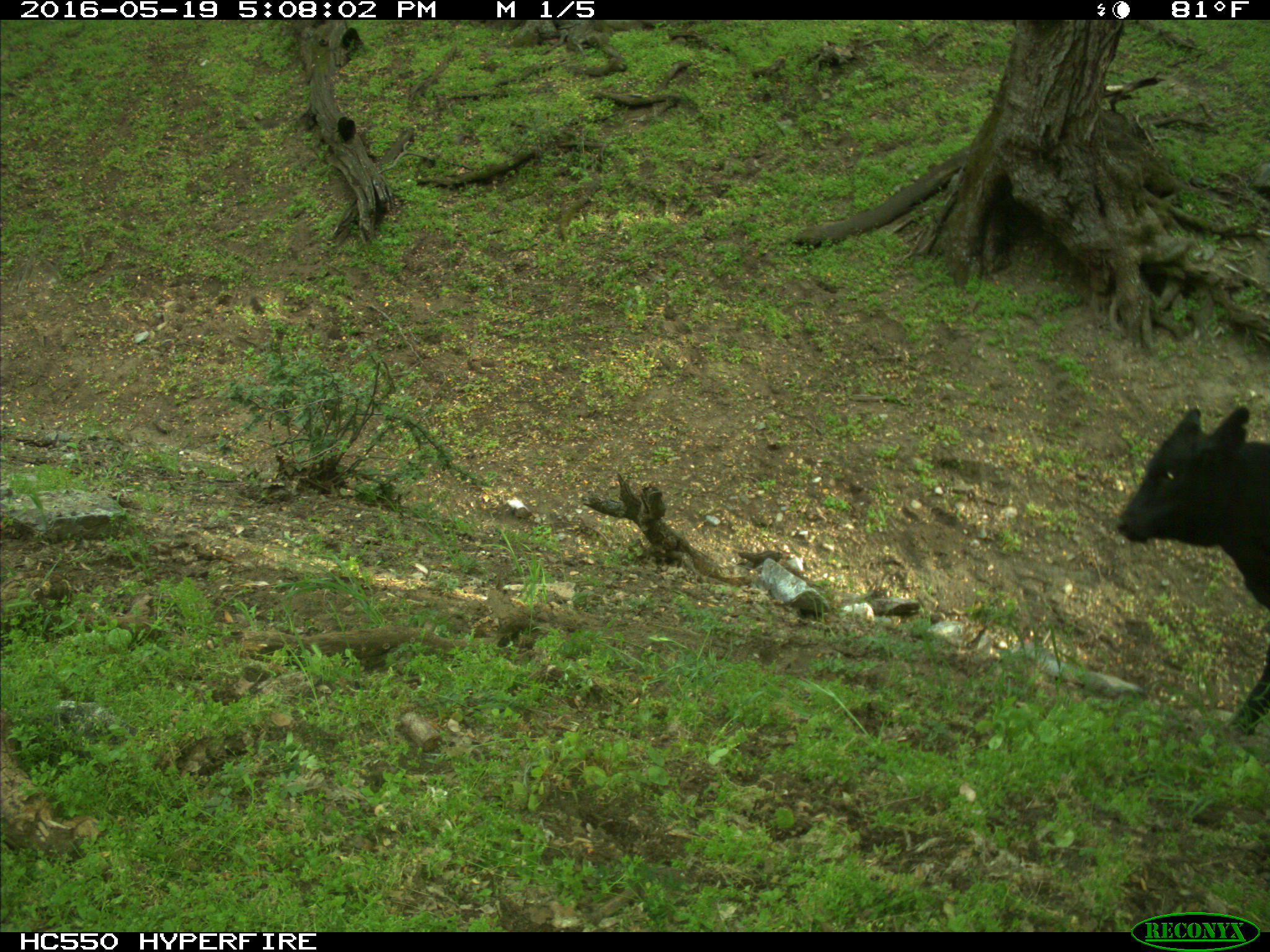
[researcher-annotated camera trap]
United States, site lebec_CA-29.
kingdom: Animalia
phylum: Chordata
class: Mammalia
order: Artiodactyla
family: Bovidae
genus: Bos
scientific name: Bos taurus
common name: domestic cow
Bos taurus (domestic cow).